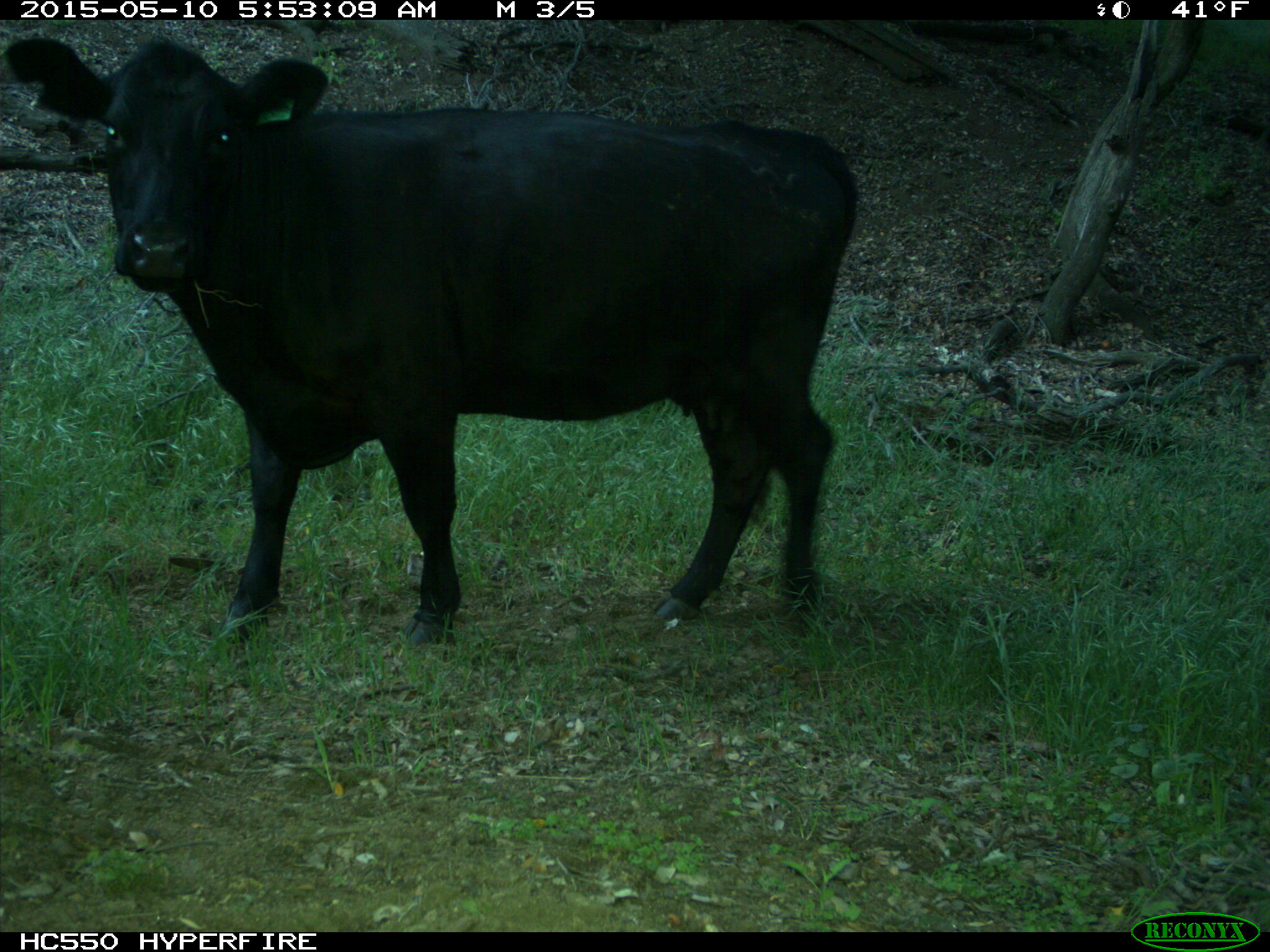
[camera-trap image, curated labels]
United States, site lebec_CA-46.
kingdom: Animalia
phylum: Chordata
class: Mammalia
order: Artiodactyla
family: Bovidae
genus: Bos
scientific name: Bos taurus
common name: domestic cow